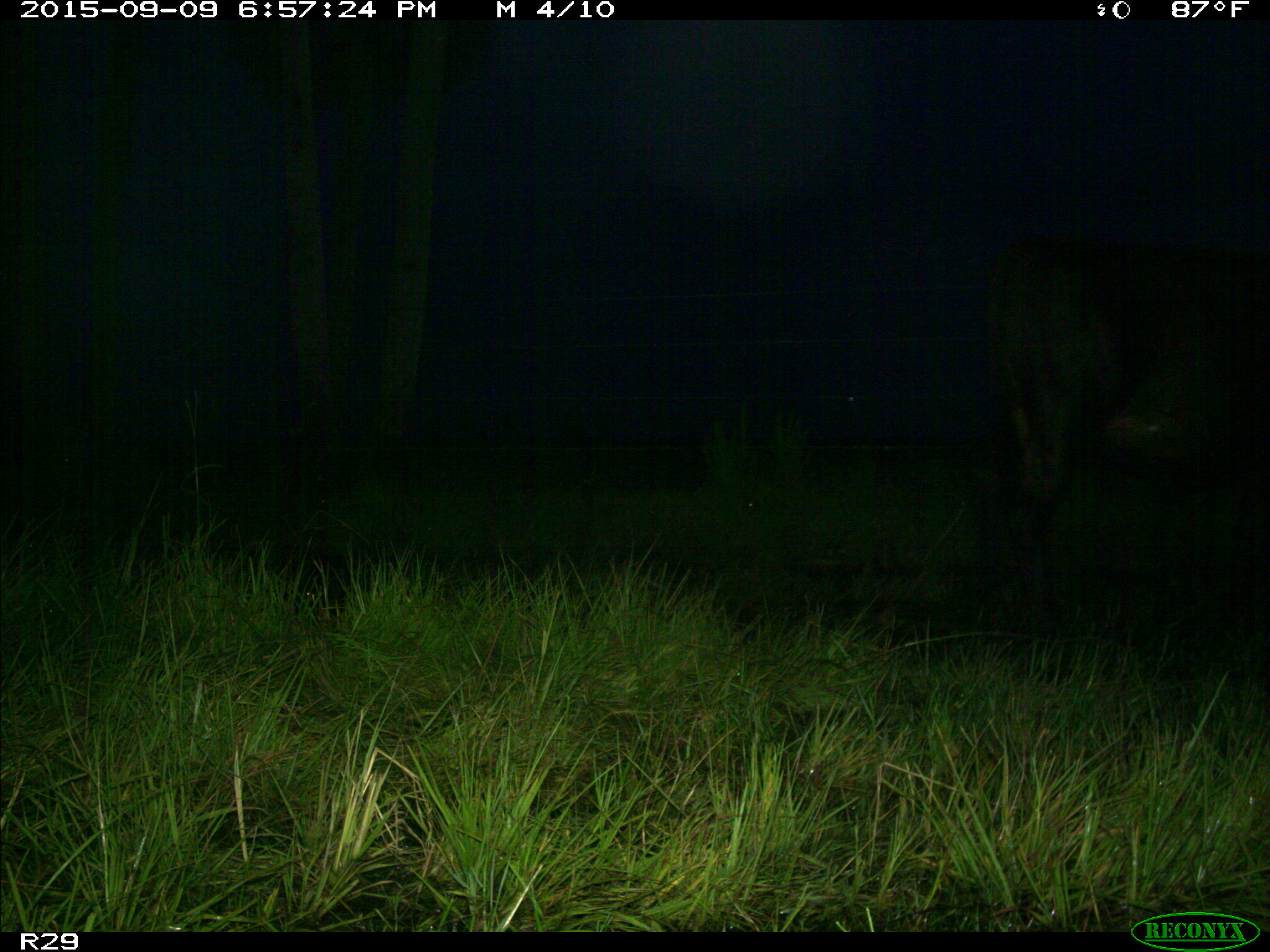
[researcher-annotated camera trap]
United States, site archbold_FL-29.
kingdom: Animalia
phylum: Chordata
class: Mammalia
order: Artiodactyla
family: Bovidae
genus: Bos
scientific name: Bos taurus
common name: domestic cow